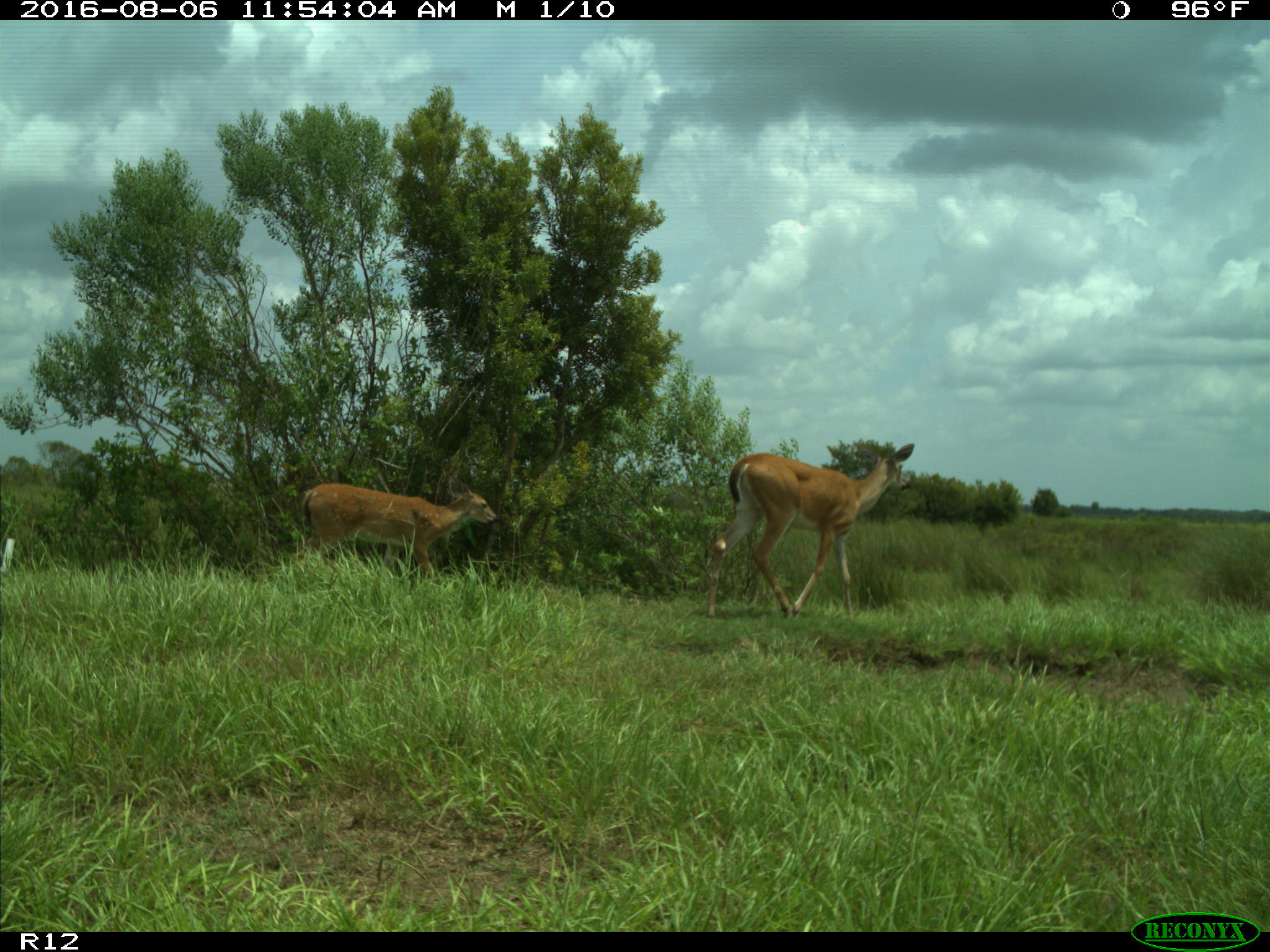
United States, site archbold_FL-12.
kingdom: Animalia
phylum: Chordata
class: Mammalia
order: Artiodactyla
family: Cervidae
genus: Odocoileus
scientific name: Odocoileus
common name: deer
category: unidentified deer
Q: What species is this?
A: Unidentified deer (deer) (Odocoileus).